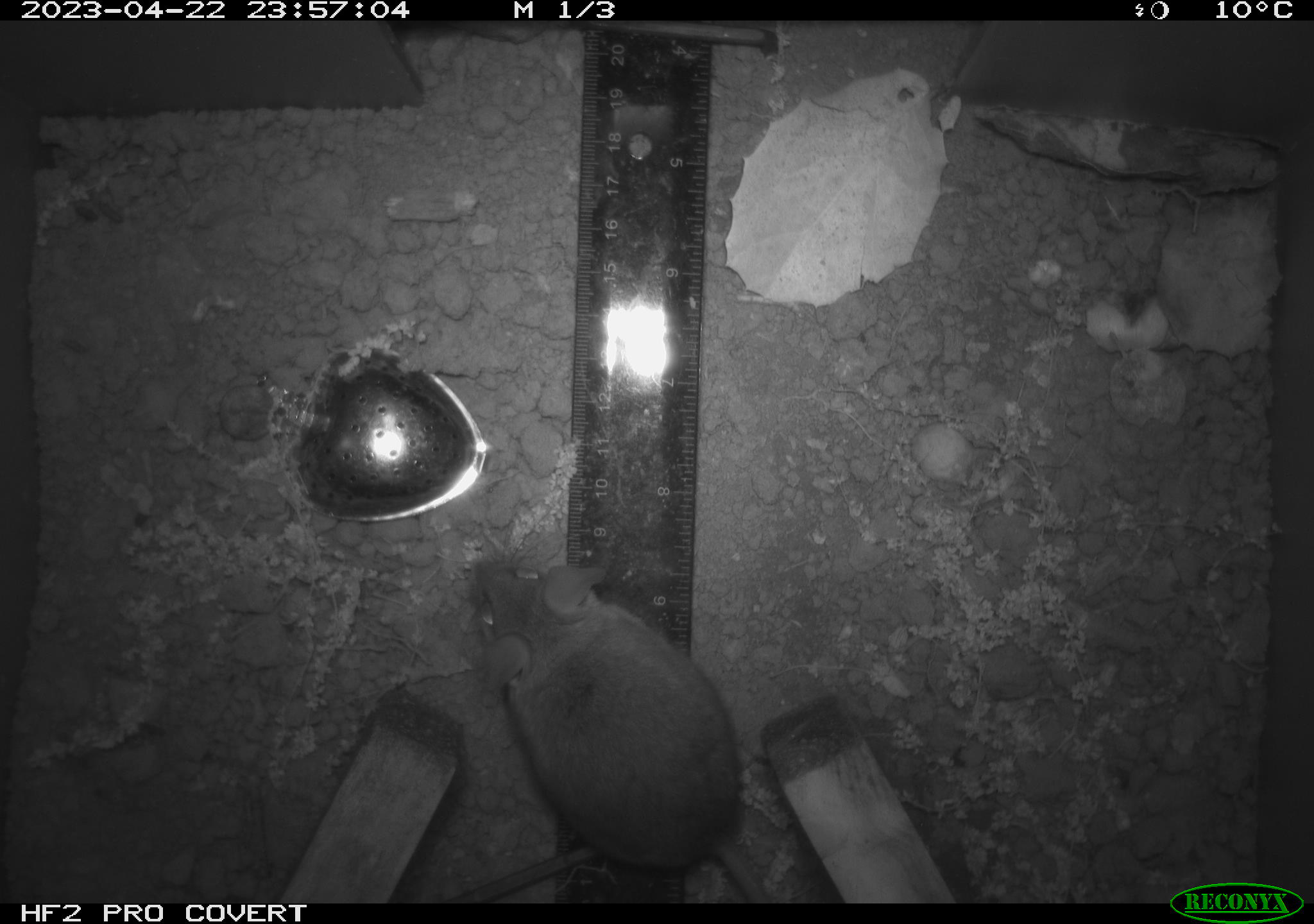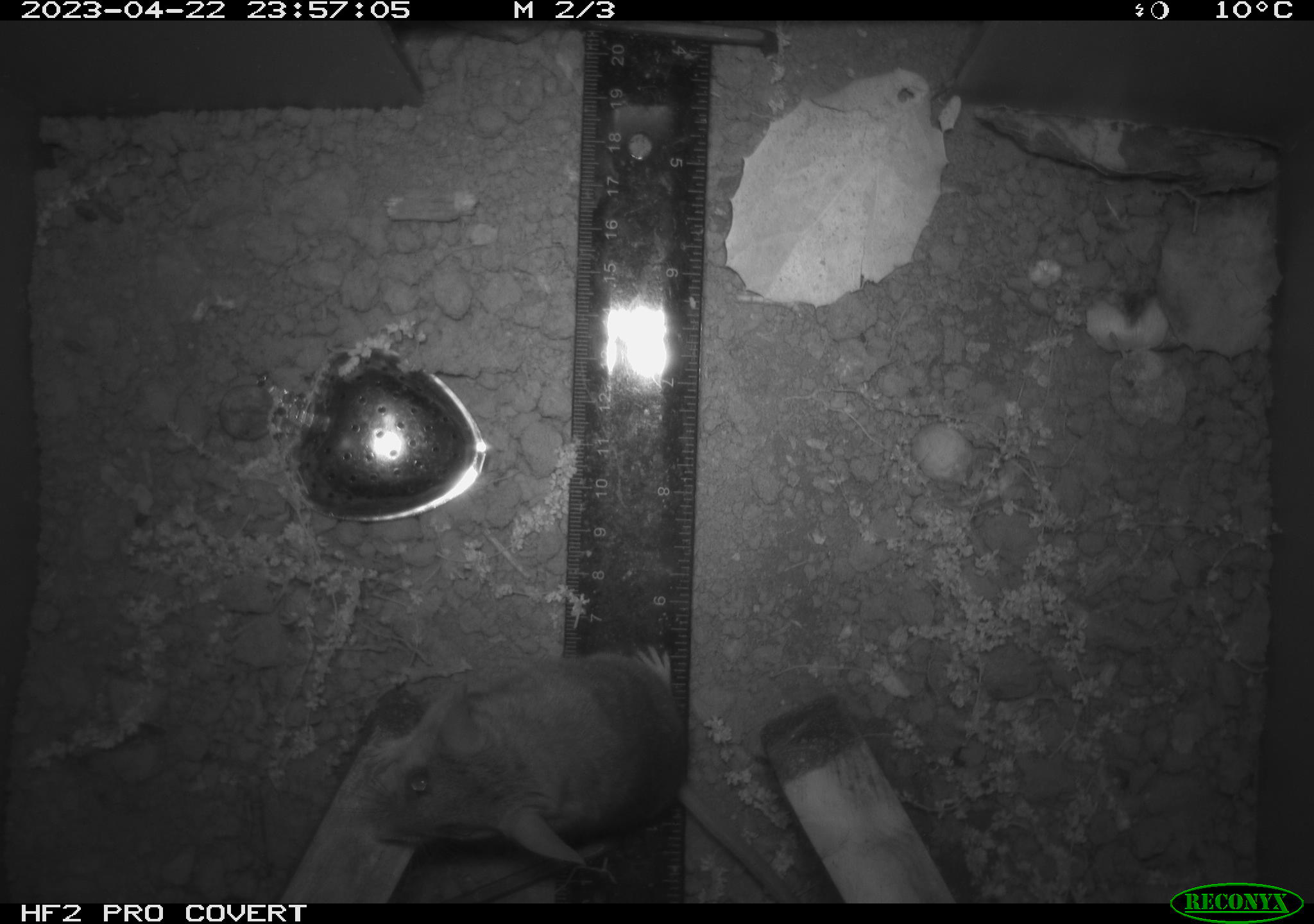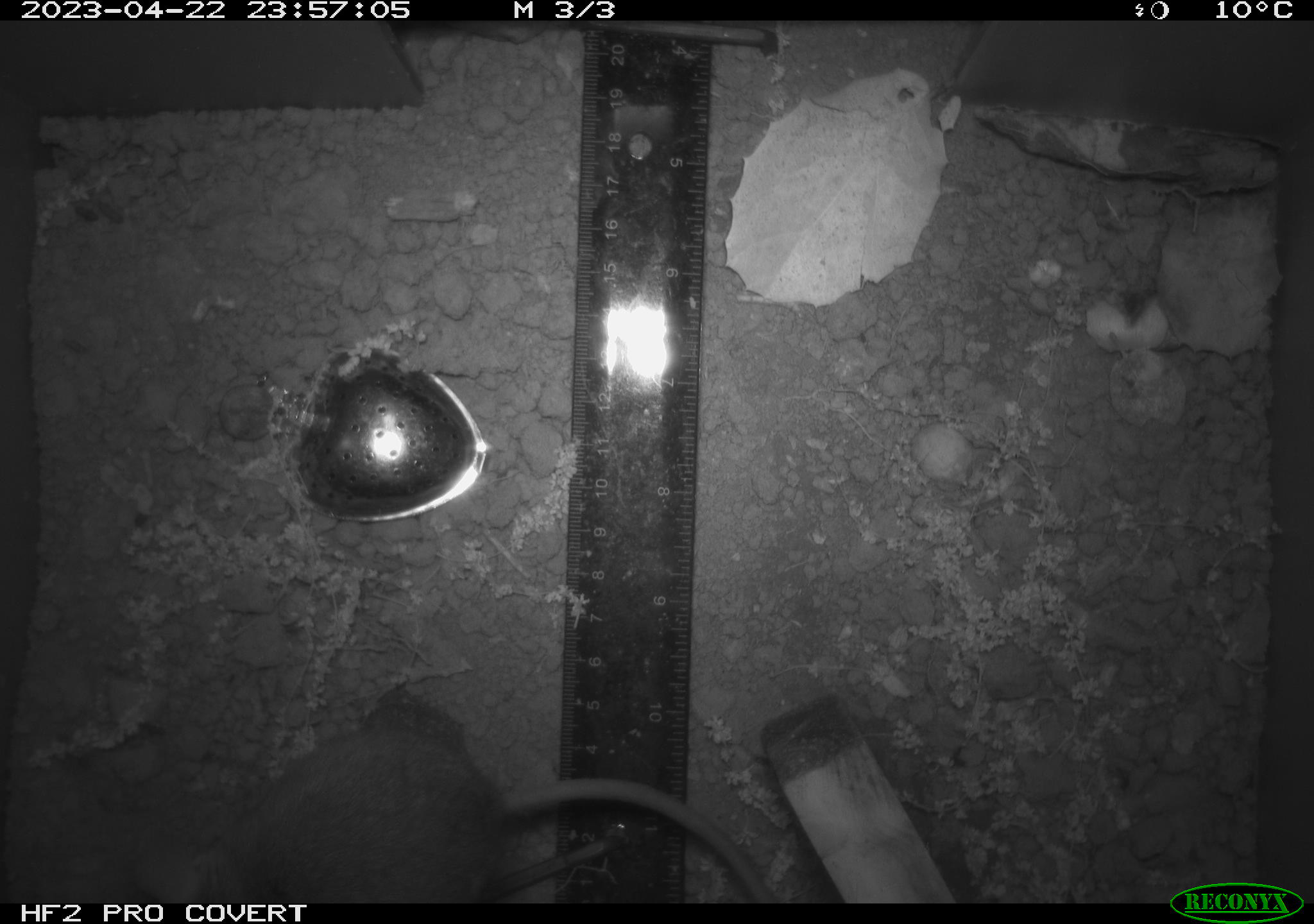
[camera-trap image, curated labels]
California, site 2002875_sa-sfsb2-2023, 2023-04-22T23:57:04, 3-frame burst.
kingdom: Animalia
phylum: Chordata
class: Mammalia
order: Rodentia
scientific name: Rodentia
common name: mouse species